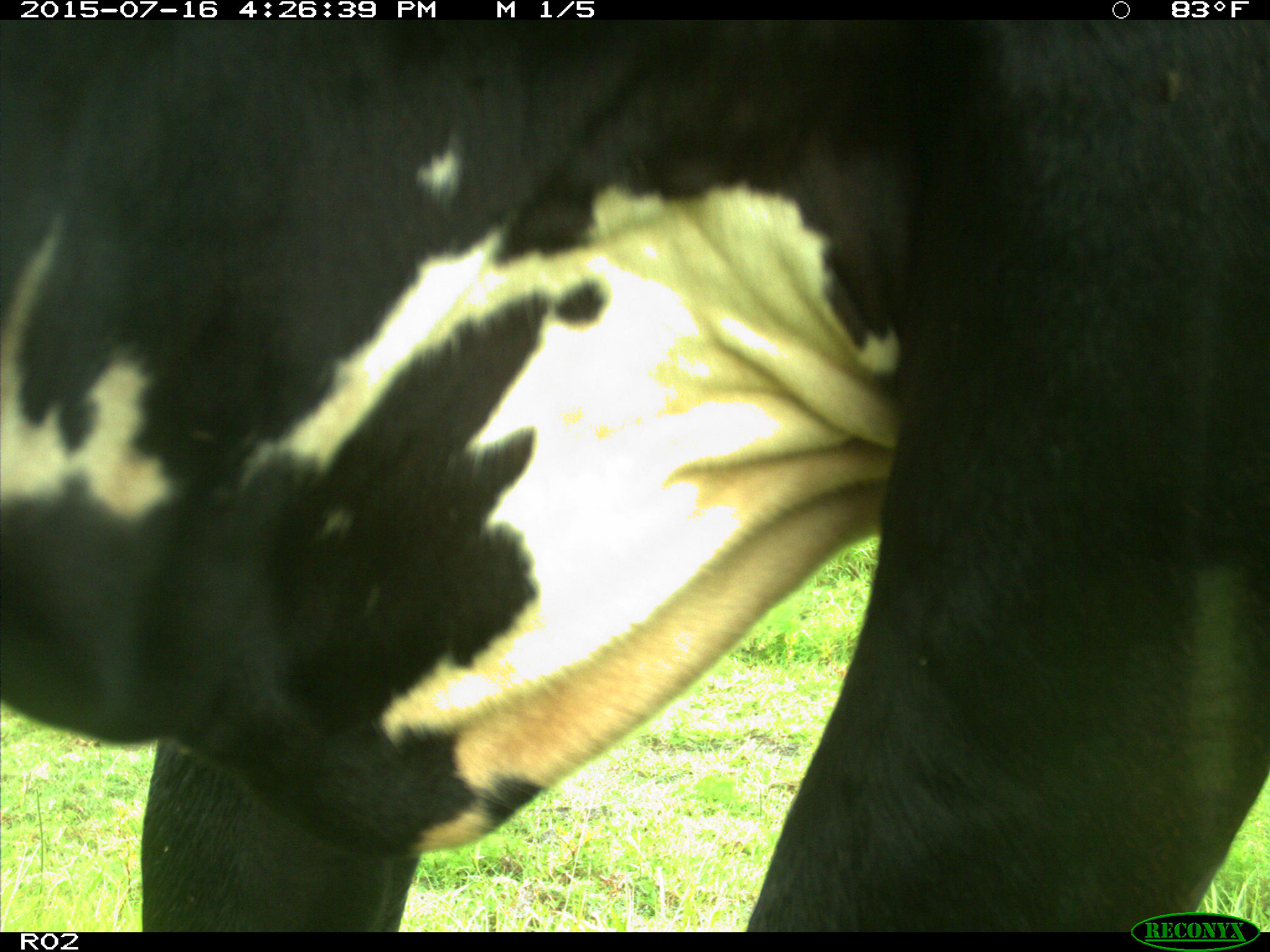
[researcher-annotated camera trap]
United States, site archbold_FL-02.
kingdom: Animalia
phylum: Chordata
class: Mammalia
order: Artiodactyla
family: Bovidae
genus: Bos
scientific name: Bos taurus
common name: domestic cow